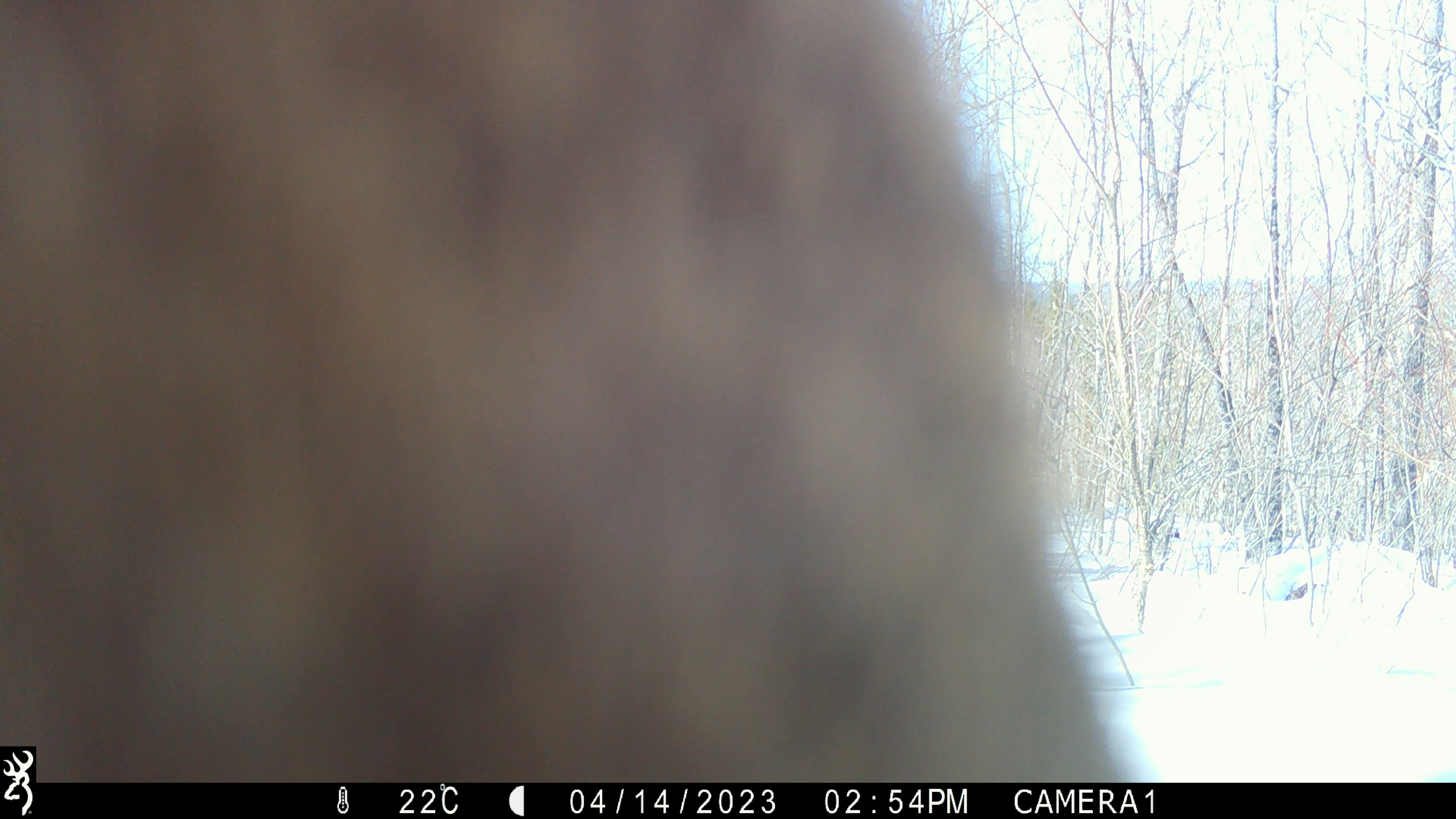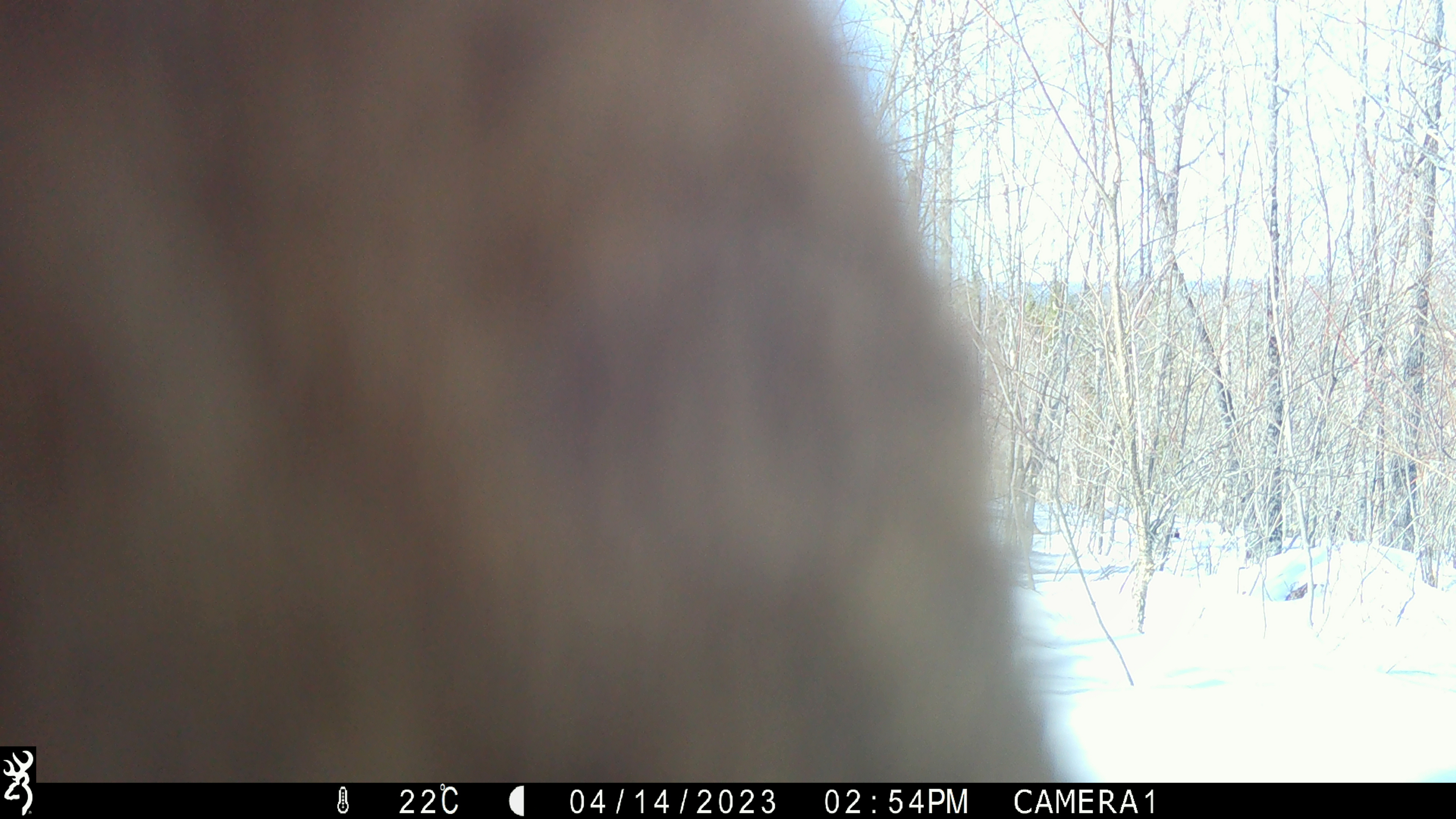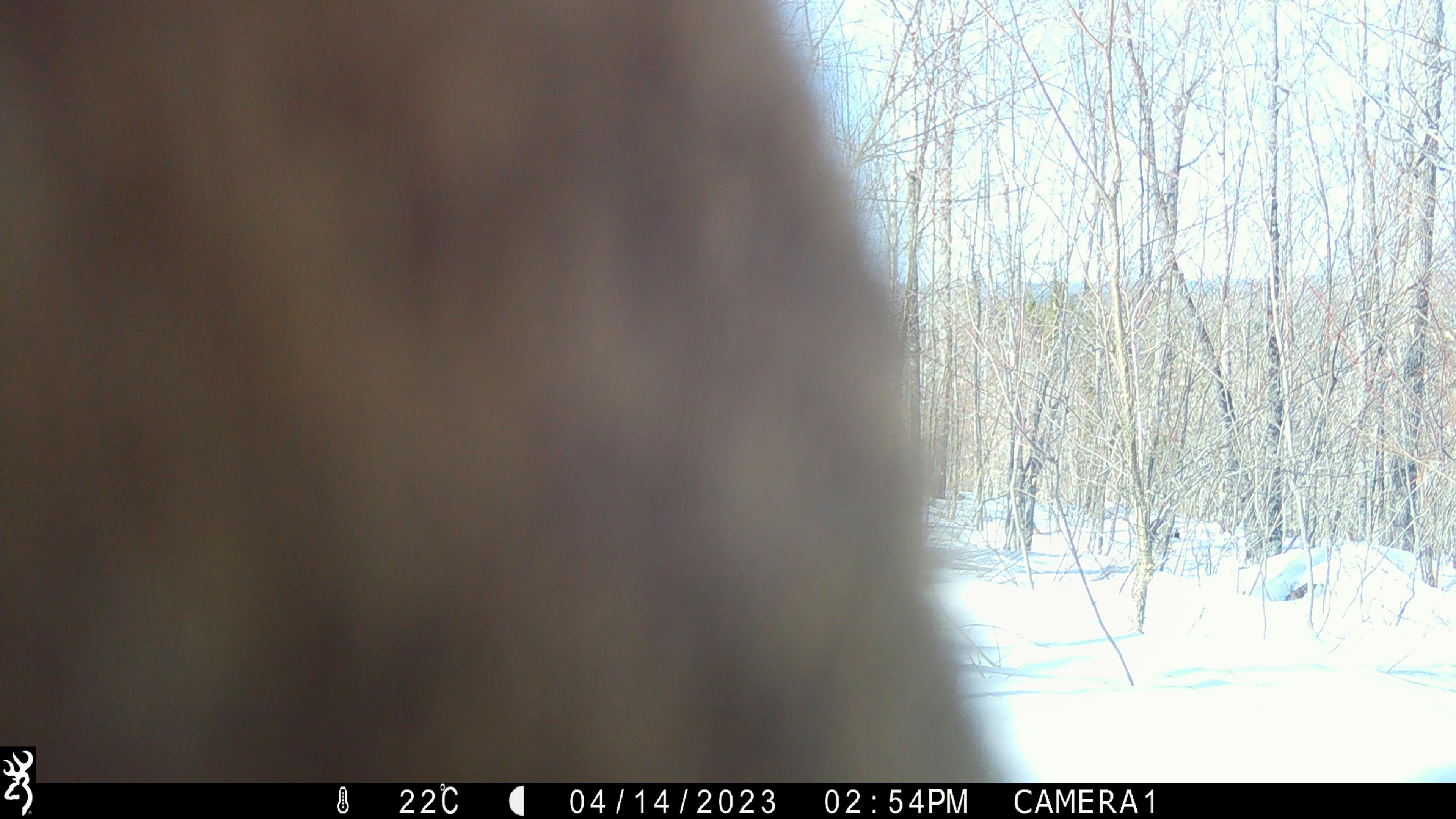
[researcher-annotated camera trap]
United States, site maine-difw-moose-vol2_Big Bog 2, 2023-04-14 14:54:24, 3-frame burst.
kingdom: Animalia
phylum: Chordata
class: Mammalia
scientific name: Mammalia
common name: mammal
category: mammal sp.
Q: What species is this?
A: Mammal sp. (mammal) (Mammalia).